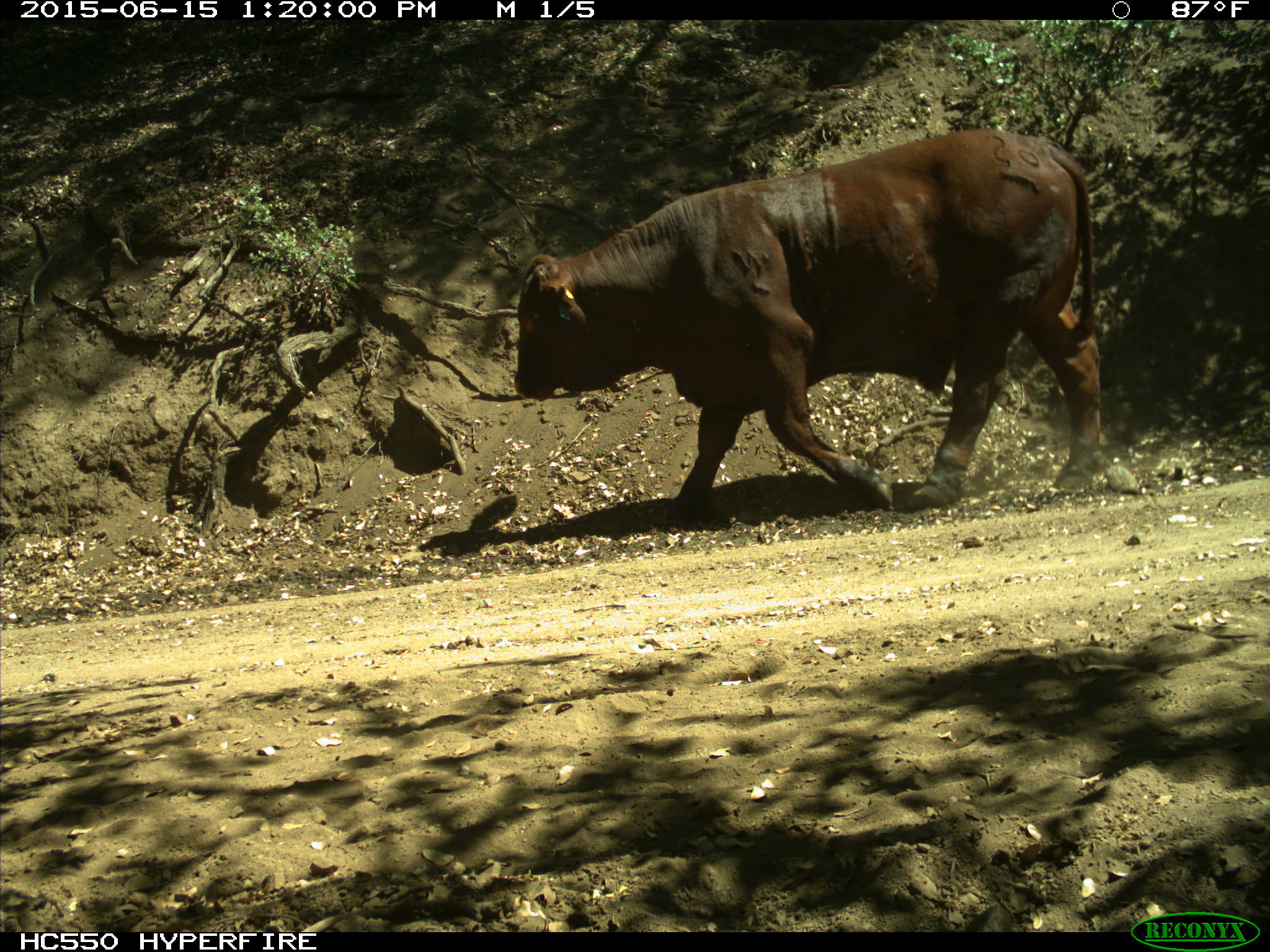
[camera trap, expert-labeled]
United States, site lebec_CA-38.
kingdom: Animalia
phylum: Chordata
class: Mammalia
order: Artiodactyla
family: Bovidae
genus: Bos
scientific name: Bos taurus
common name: domestic cow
Bos taurus (domestic cow).